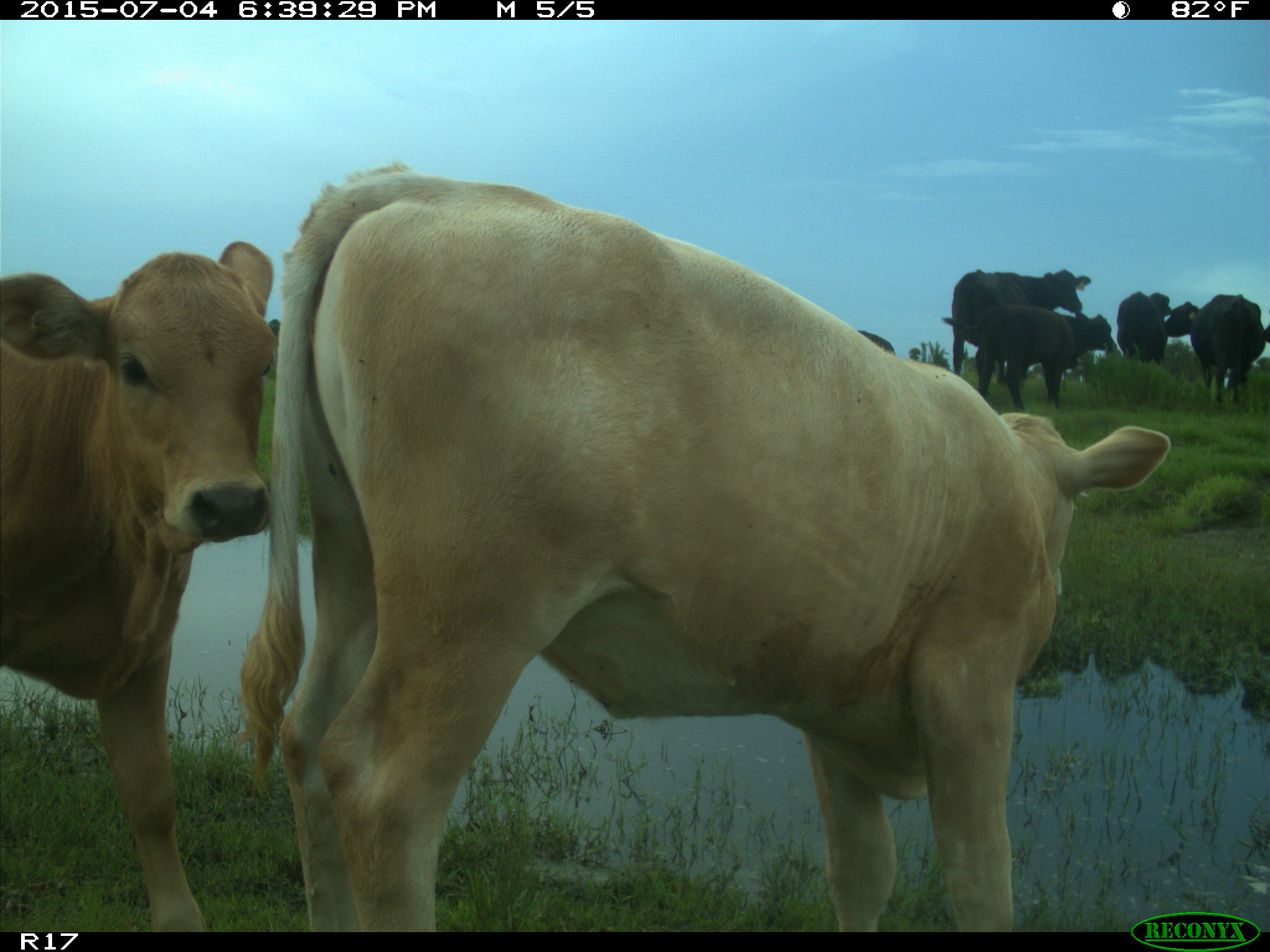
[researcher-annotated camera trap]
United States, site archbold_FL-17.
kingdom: Animalia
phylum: Chordata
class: Mammalia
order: Artiodactyla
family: Bovidae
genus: Bos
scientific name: Bos taurus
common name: domestic cow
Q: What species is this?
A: Bos taurus (domestic cow).